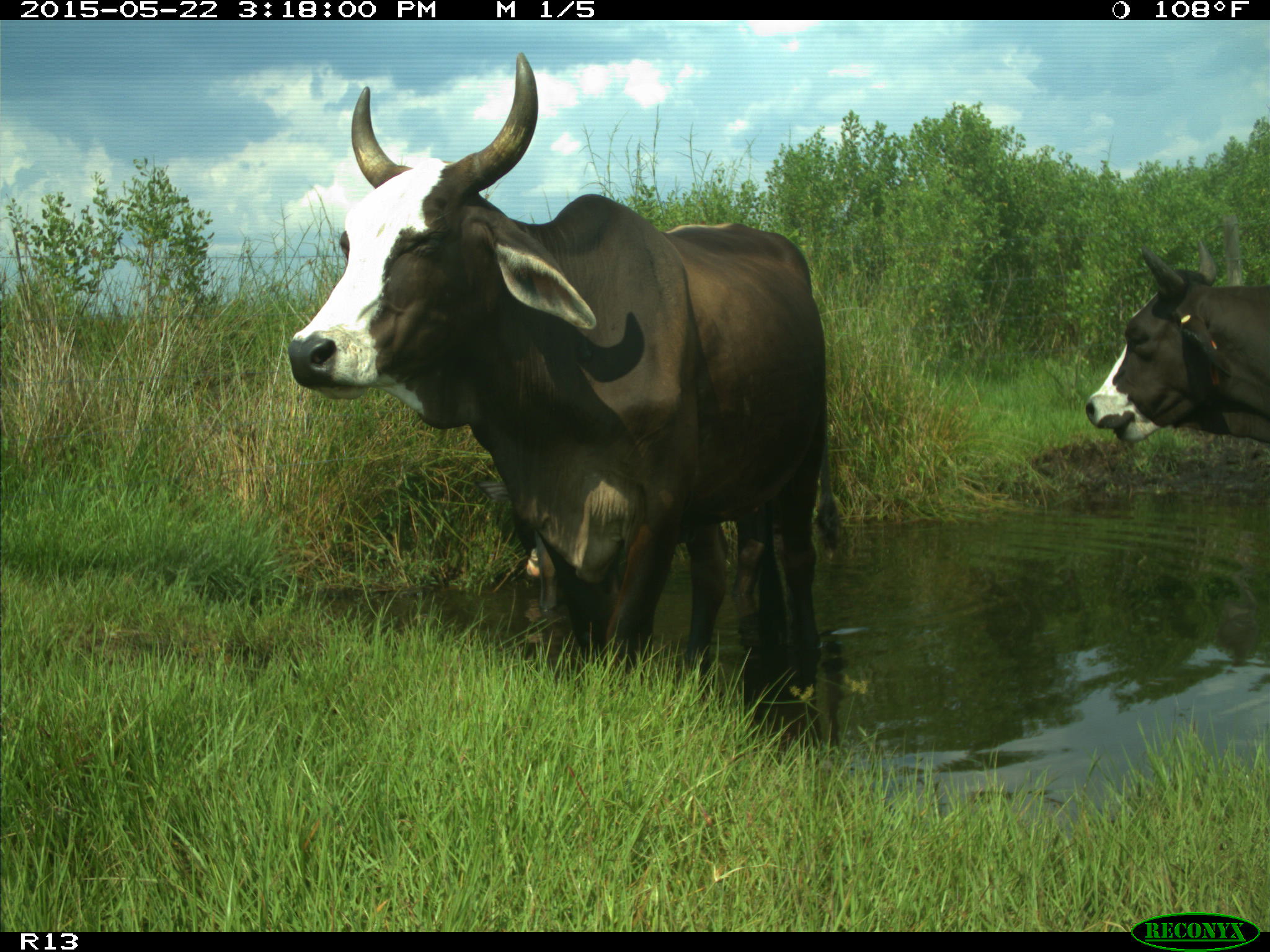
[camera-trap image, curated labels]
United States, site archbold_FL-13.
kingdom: Animalia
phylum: Chordata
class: Mammalia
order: Artiodactyla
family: Bovidae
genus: Bos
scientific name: Bos taurus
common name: domestic cow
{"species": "Bos taurus (domestic cow)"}